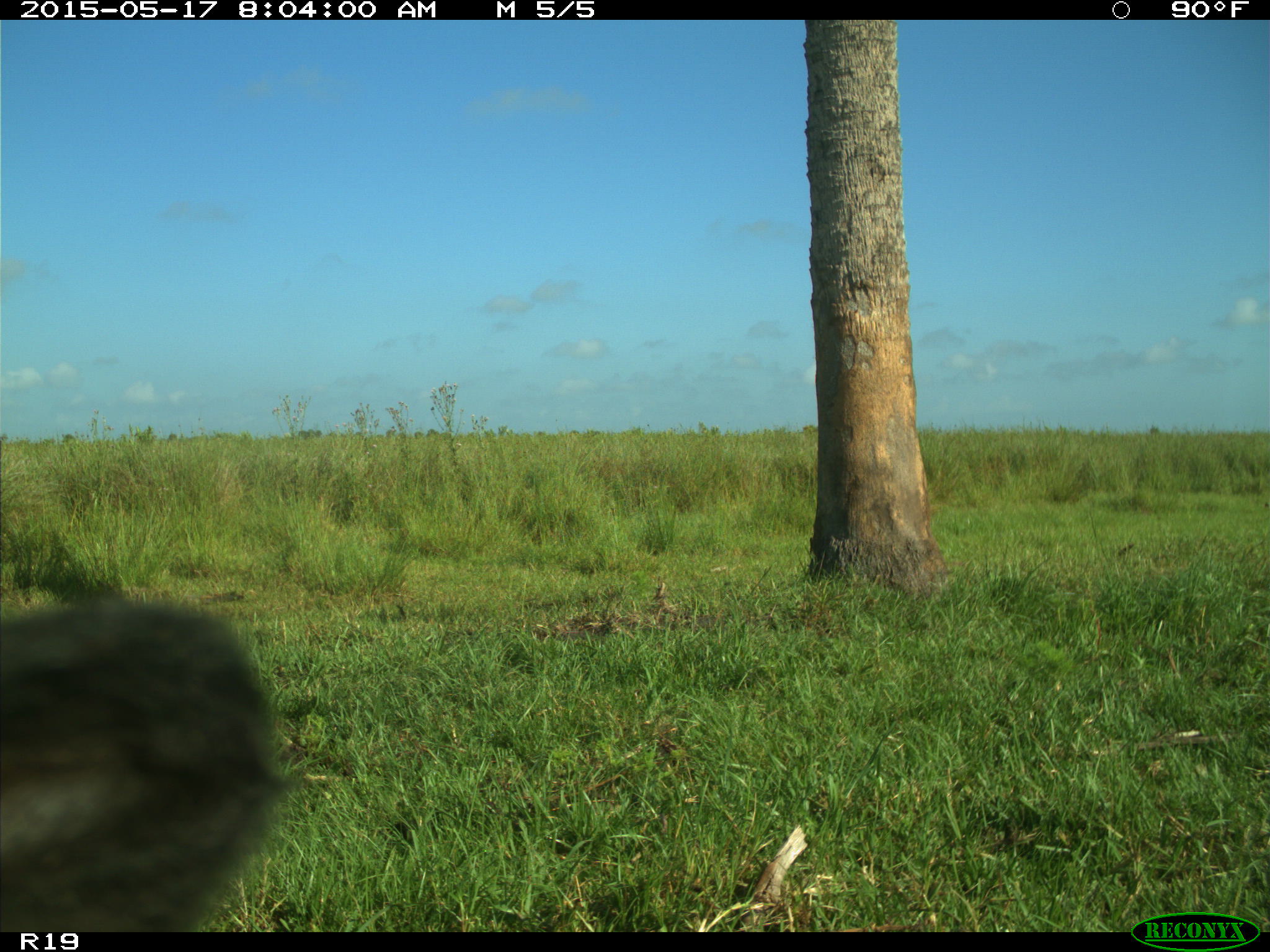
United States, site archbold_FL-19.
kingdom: Animalia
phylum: Chordata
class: Mammalia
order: Artiodactyla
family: Bovidae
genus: Bos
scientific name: Bos taurus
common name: domestic cow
Bos taurus (domestic cow).